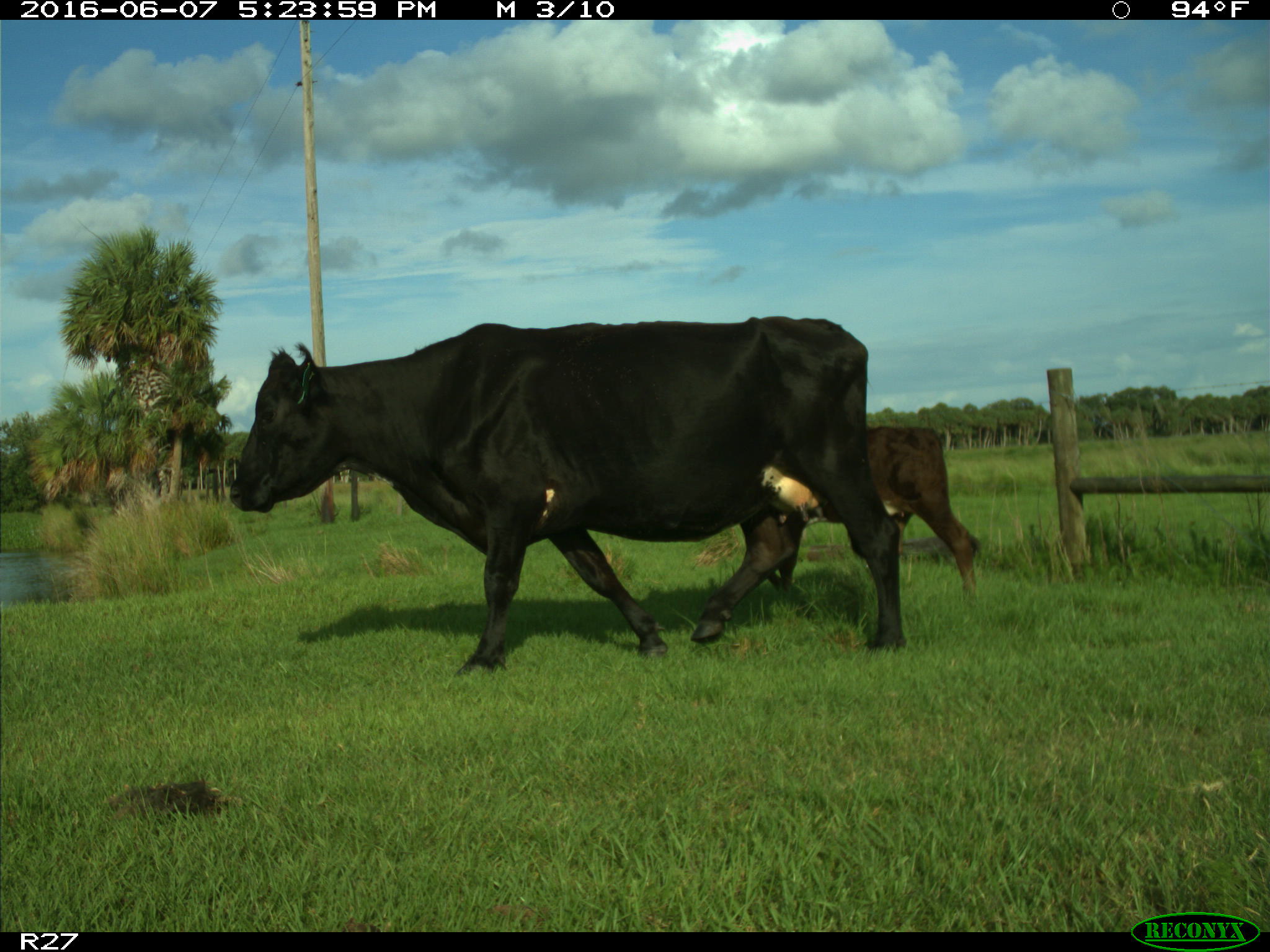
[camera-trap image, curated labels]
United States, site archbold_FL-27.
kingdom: Animalia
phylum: Chordata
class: Mammalia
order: Artiodactyla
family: Bovidae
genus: Bos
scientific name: Bos taurus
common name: domestic cow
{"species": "Bos taurus (domestic cow)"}